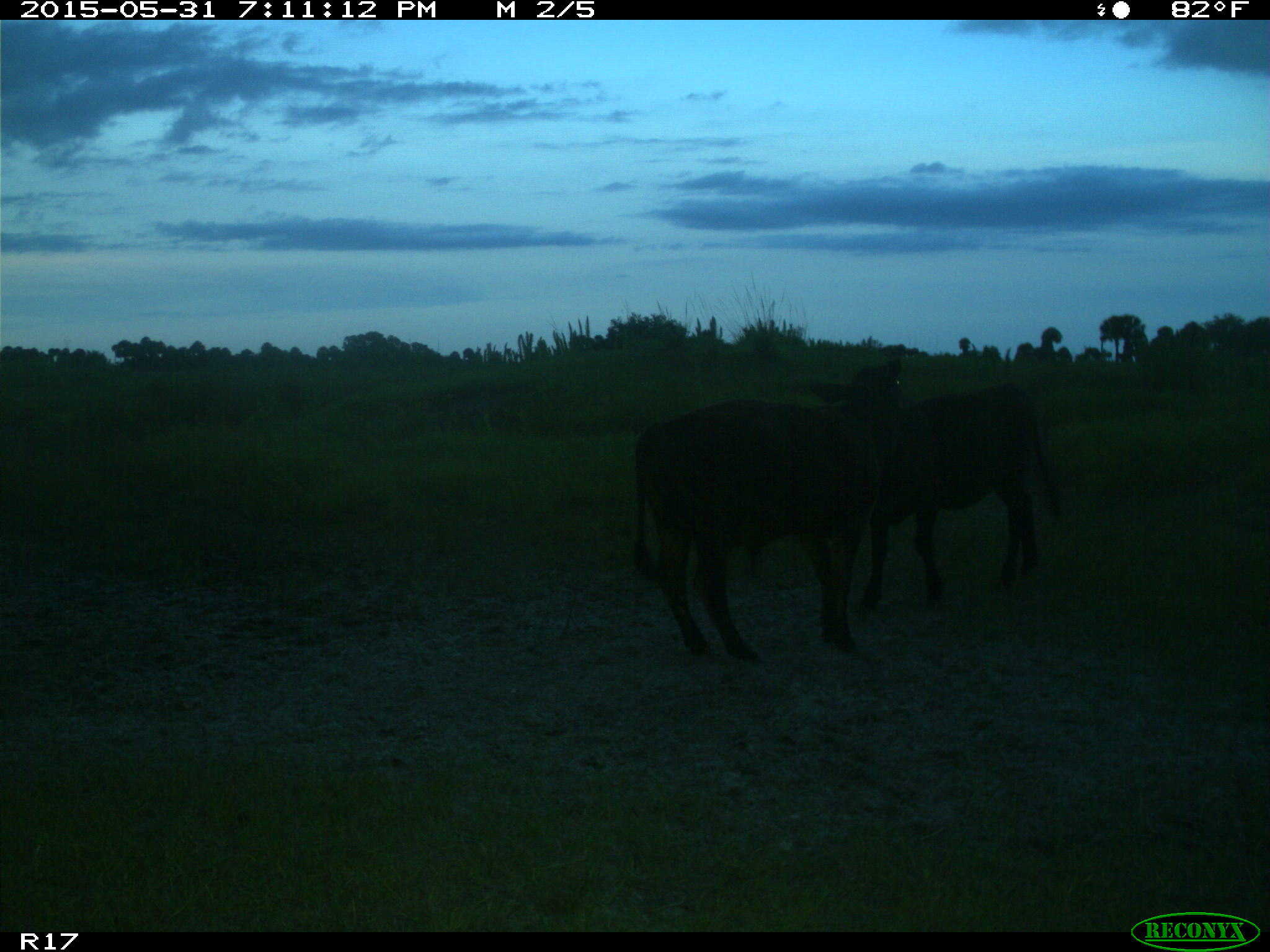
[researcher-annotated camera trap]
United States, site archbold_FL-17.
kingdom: Animalia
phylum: Chordata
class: Mammalia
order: Artiodactyla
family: Bovidae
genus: Bos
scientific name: Bos taurus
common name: domestic cow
Bos taurus (domestic cow).